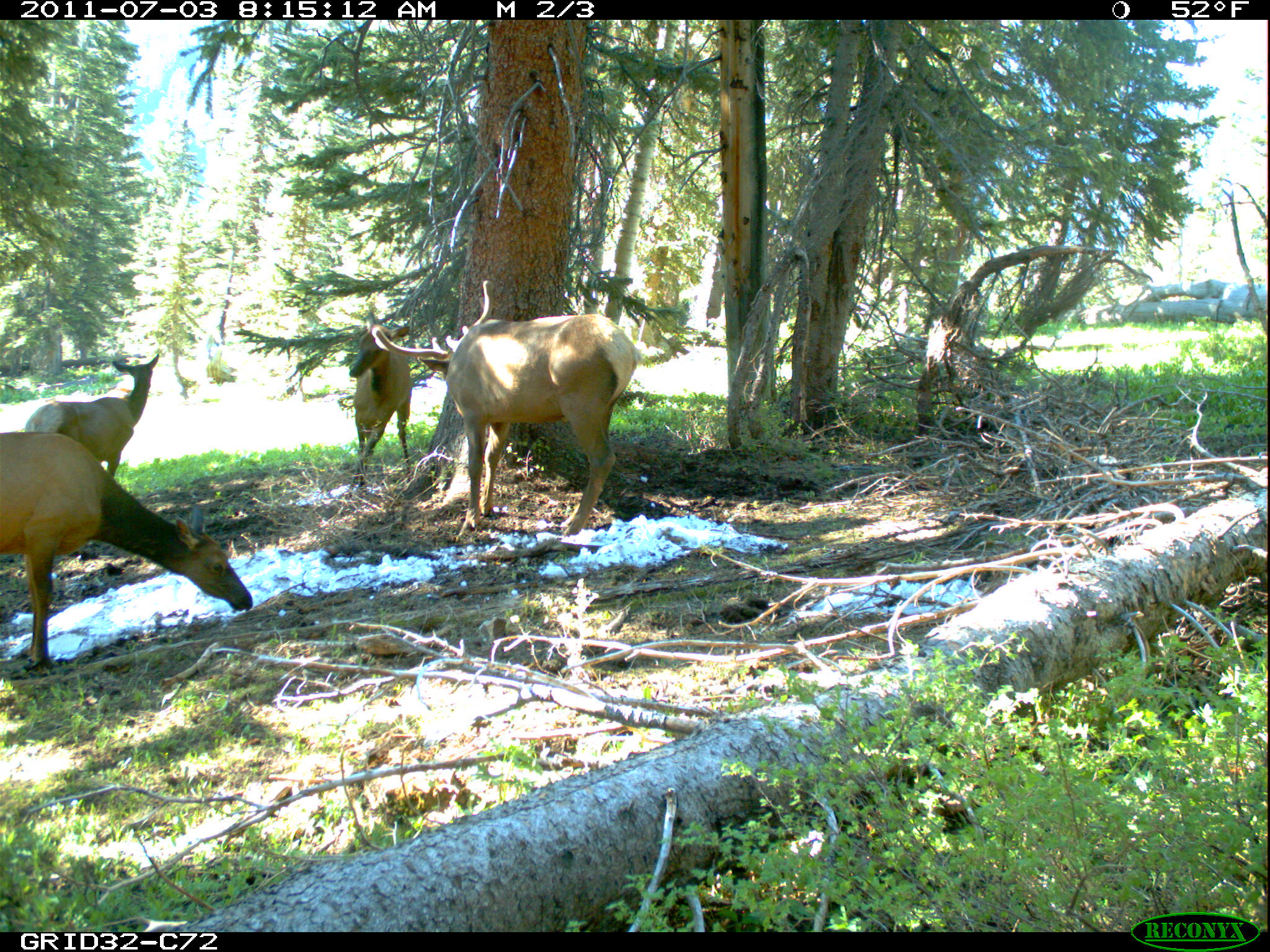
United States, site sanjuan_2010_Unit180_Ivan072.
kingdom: Animalia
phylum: Chordata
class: Mammalia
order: Artiodactyla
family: Cervidae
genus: Cervus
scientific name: Cervus elaphus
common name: red deer